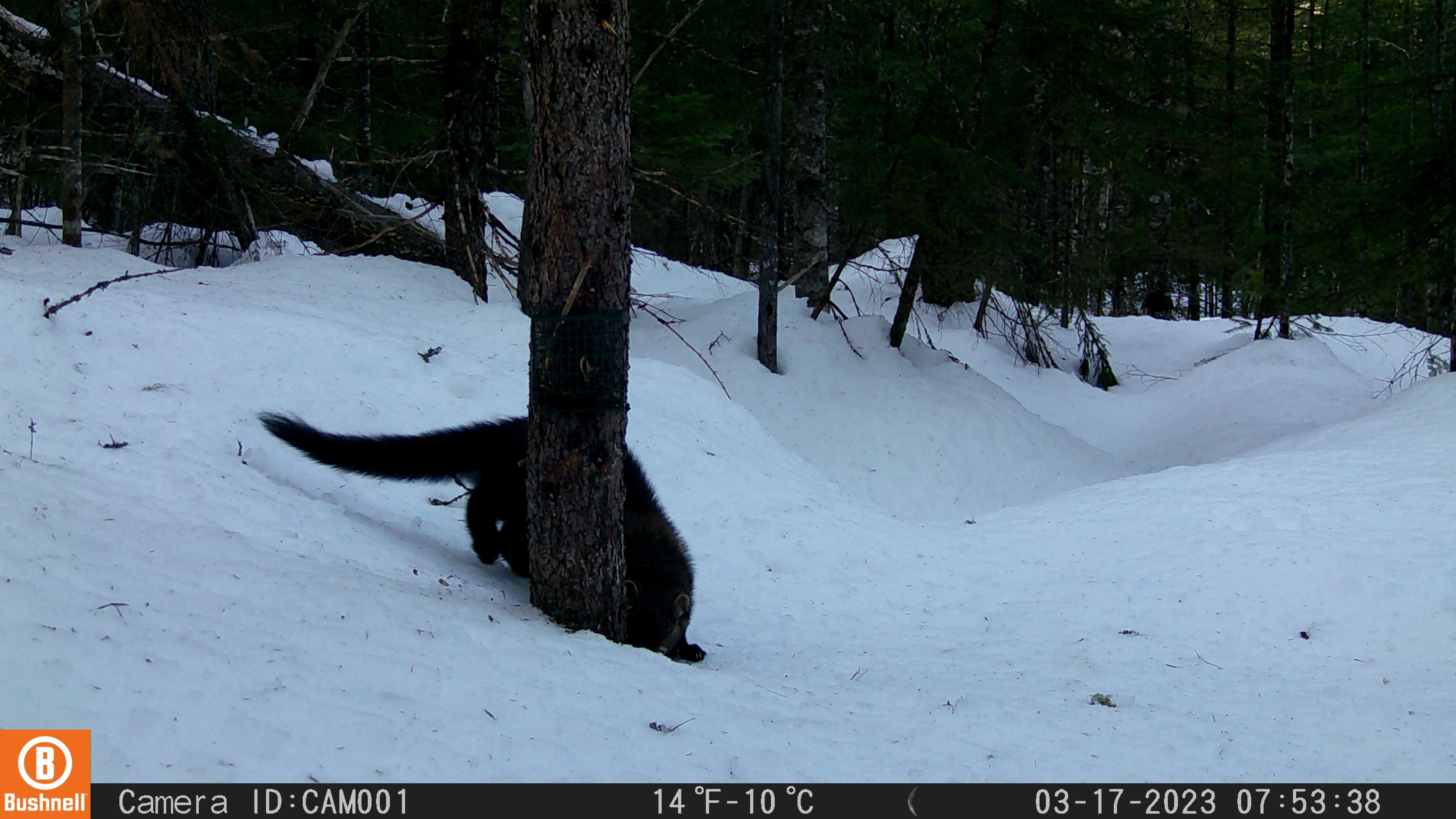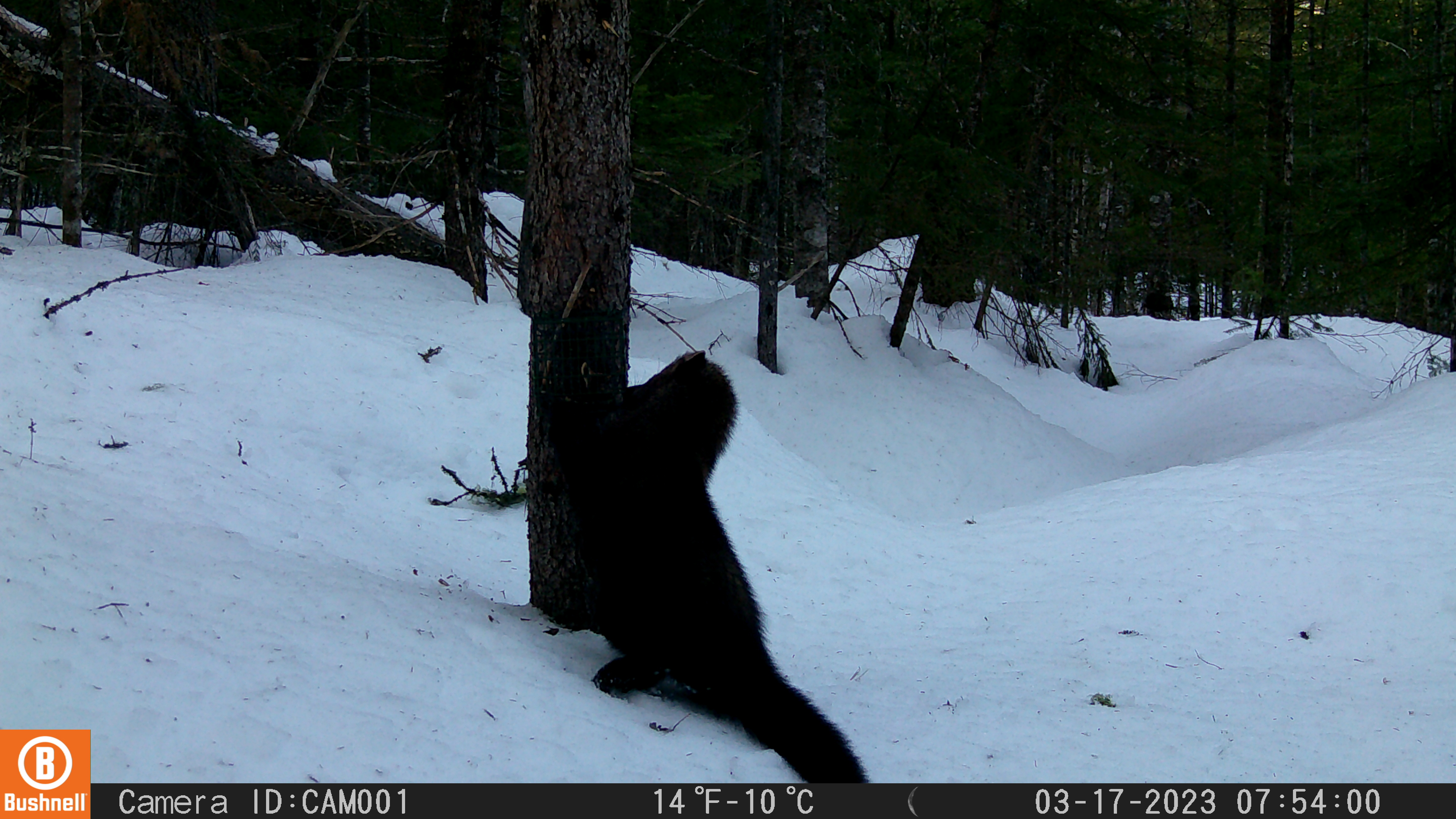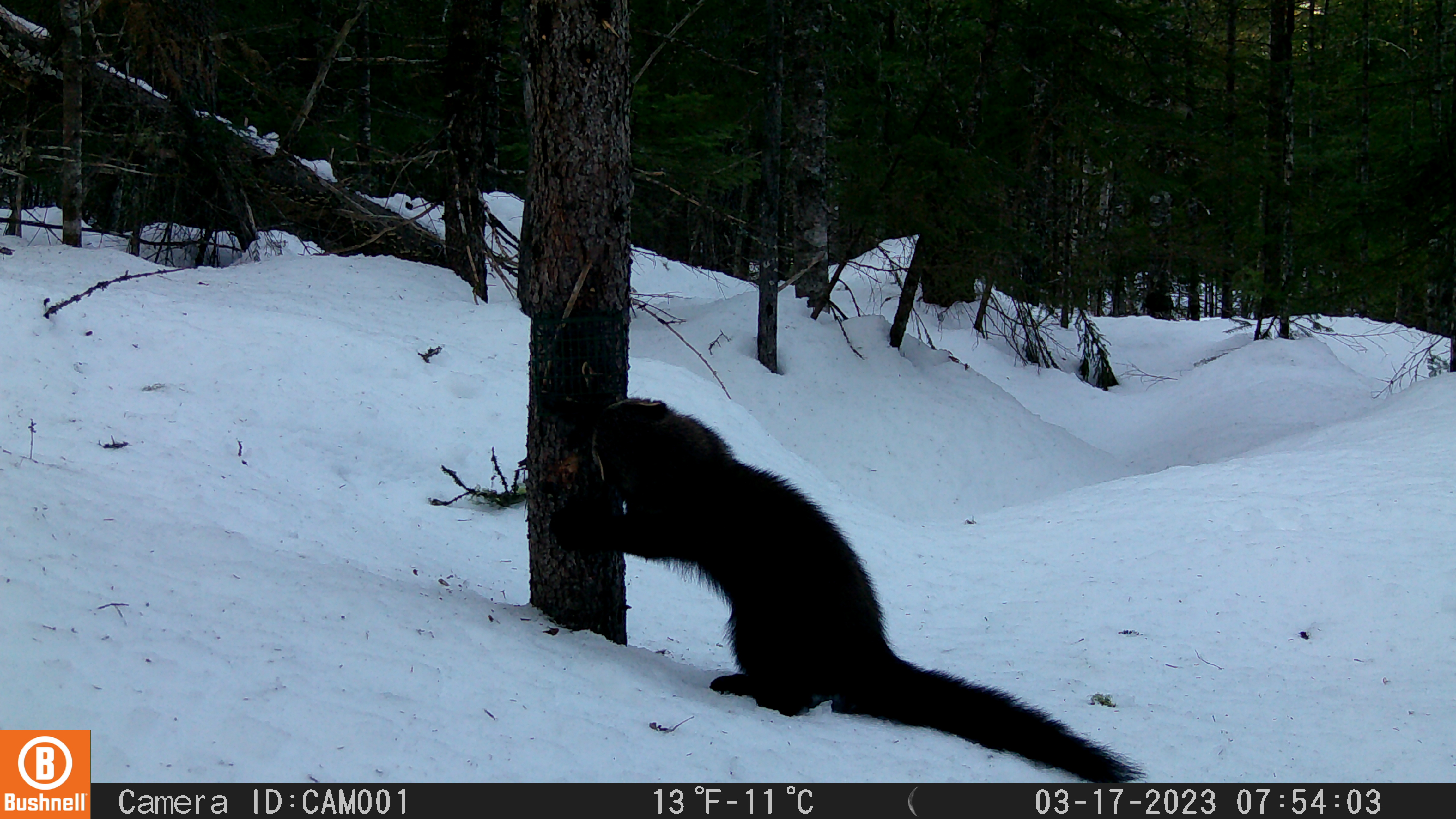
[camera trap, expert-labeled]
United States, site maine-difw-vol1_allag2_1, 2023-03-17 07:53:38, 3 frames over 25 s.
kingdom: Animalia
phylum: Chordata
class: Mammalia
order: Carnivora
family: Mustelidae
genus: Pekania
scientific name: Pekania pennanti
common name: fisher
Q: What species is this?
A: Fisher (Pekania pennanti).